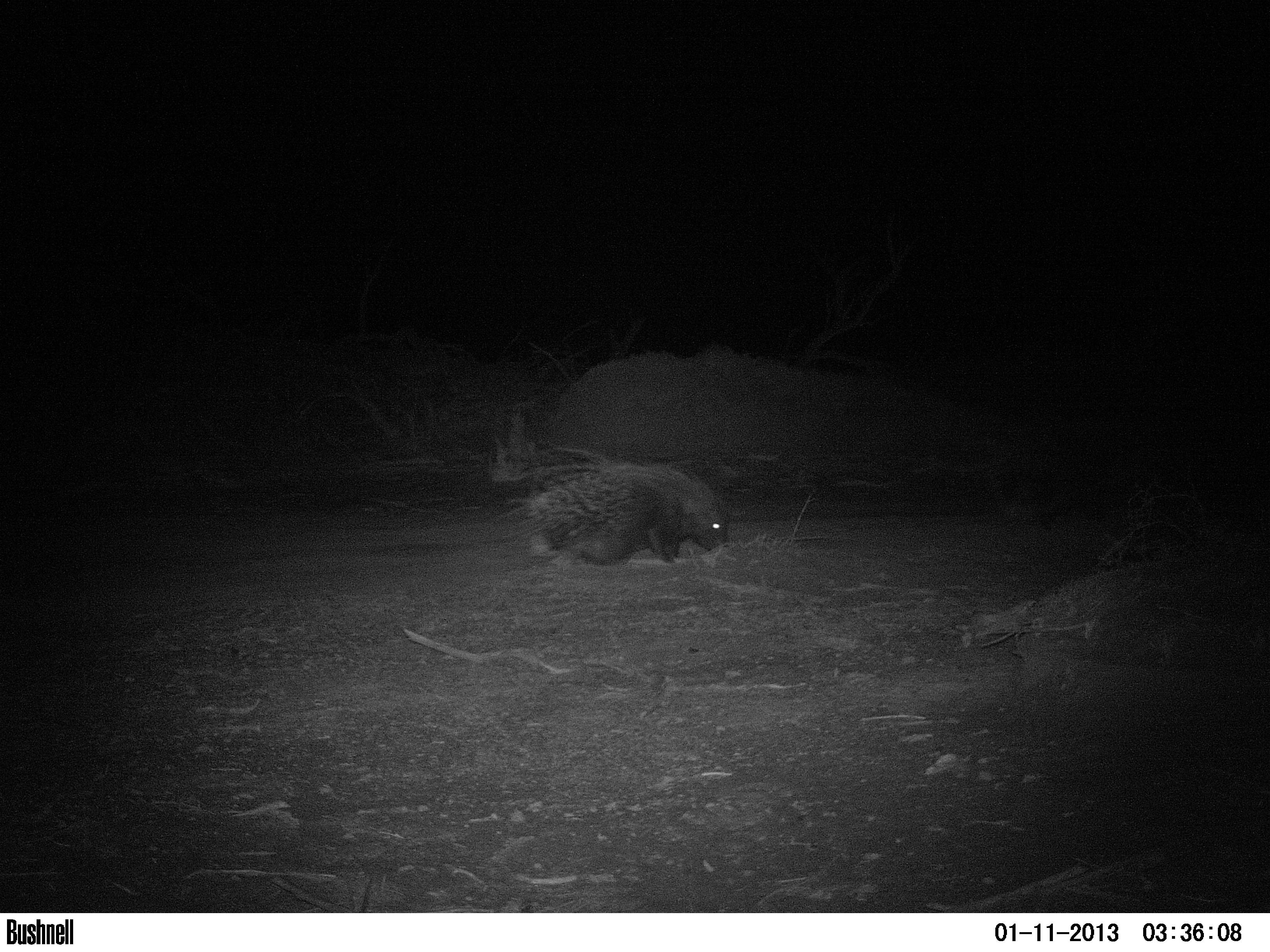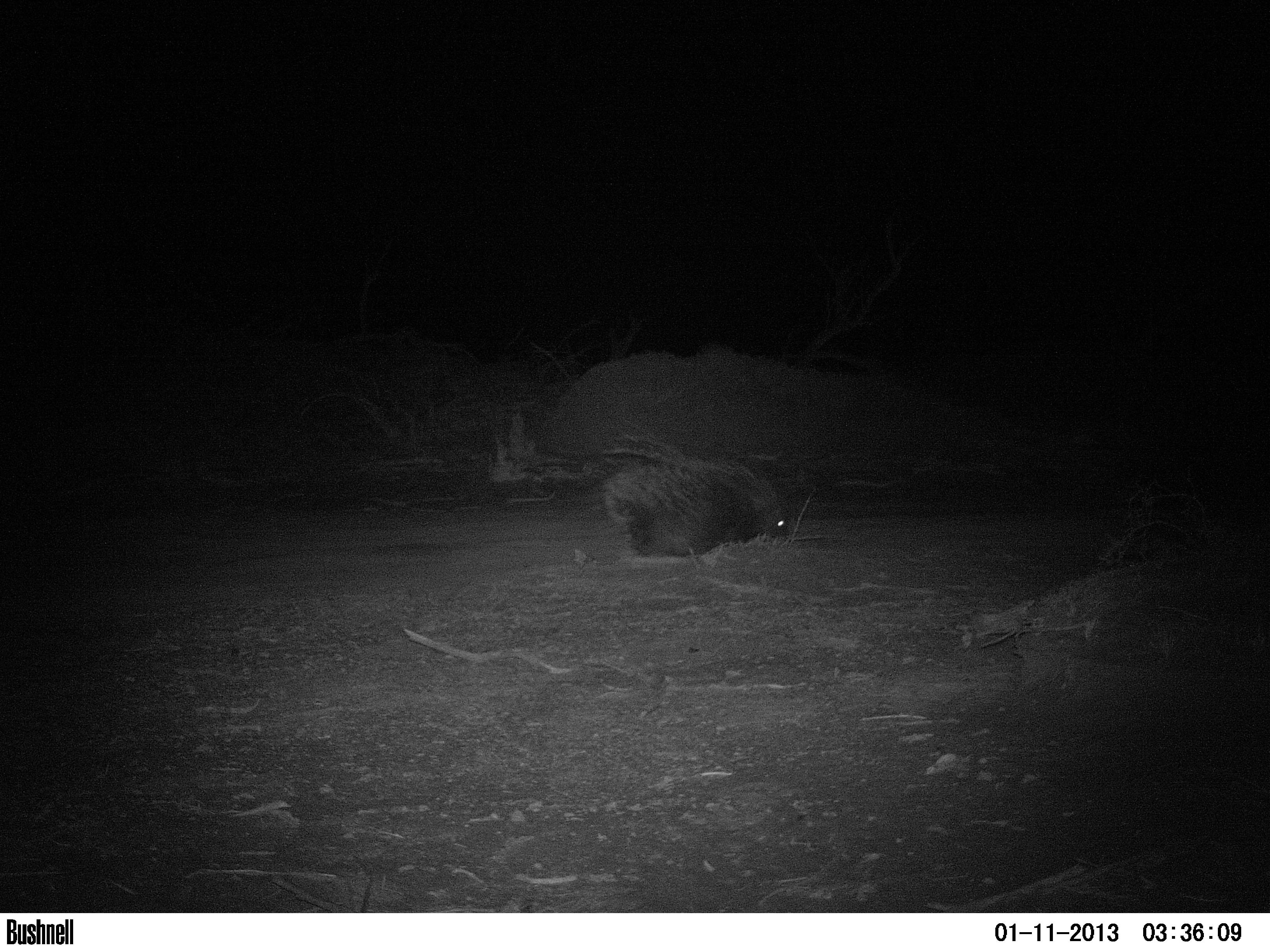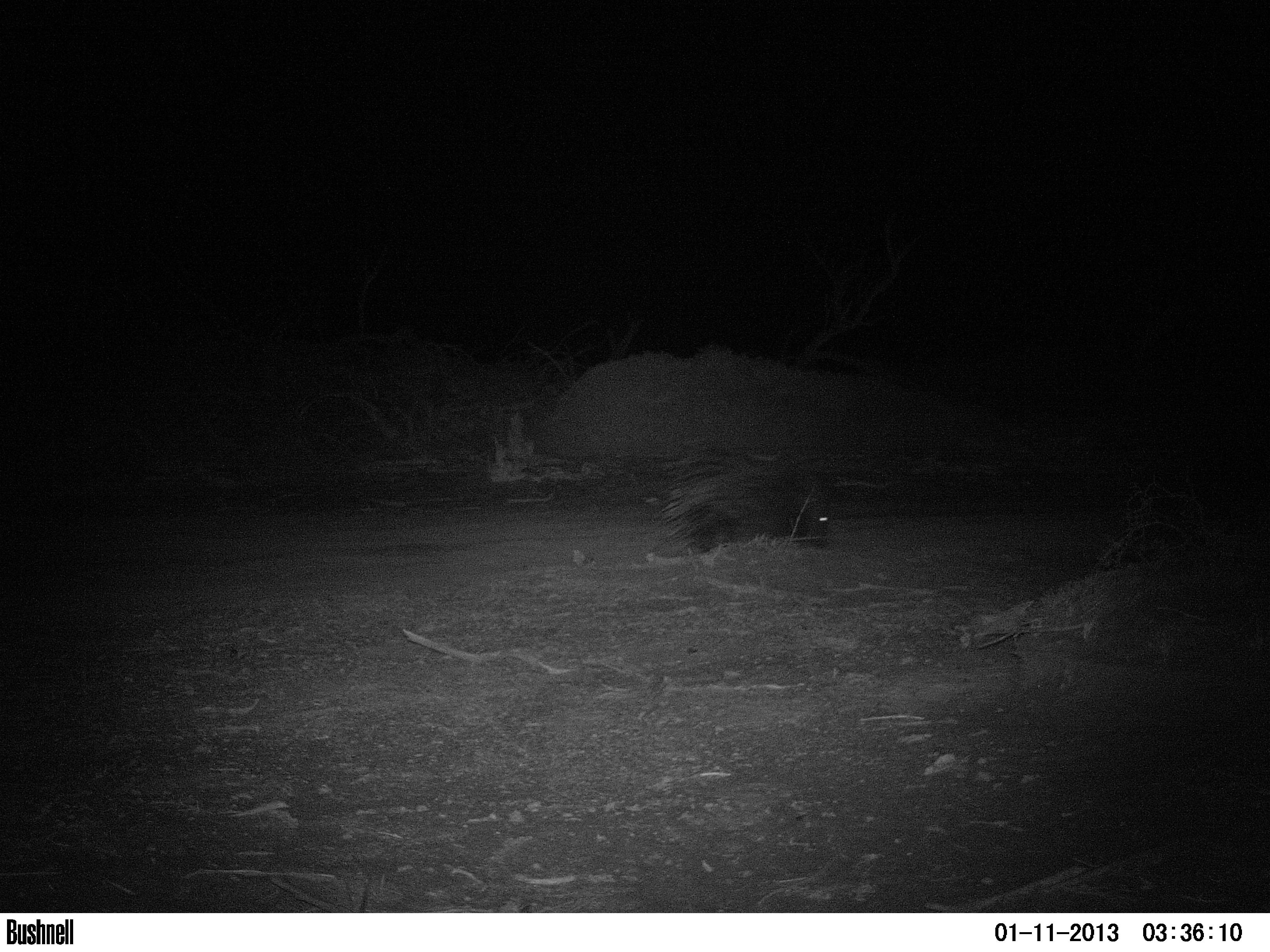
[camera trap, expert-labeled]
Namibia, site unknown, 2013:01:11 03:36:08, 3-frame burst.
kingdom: Animalia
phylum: Chordata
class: Mammalia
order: Rodentia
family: Hystricidae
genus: Hystrix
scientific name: Hystrix africaeaustralis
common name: cape porcupine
Hystrix africaeaustralis (cape porcupine).